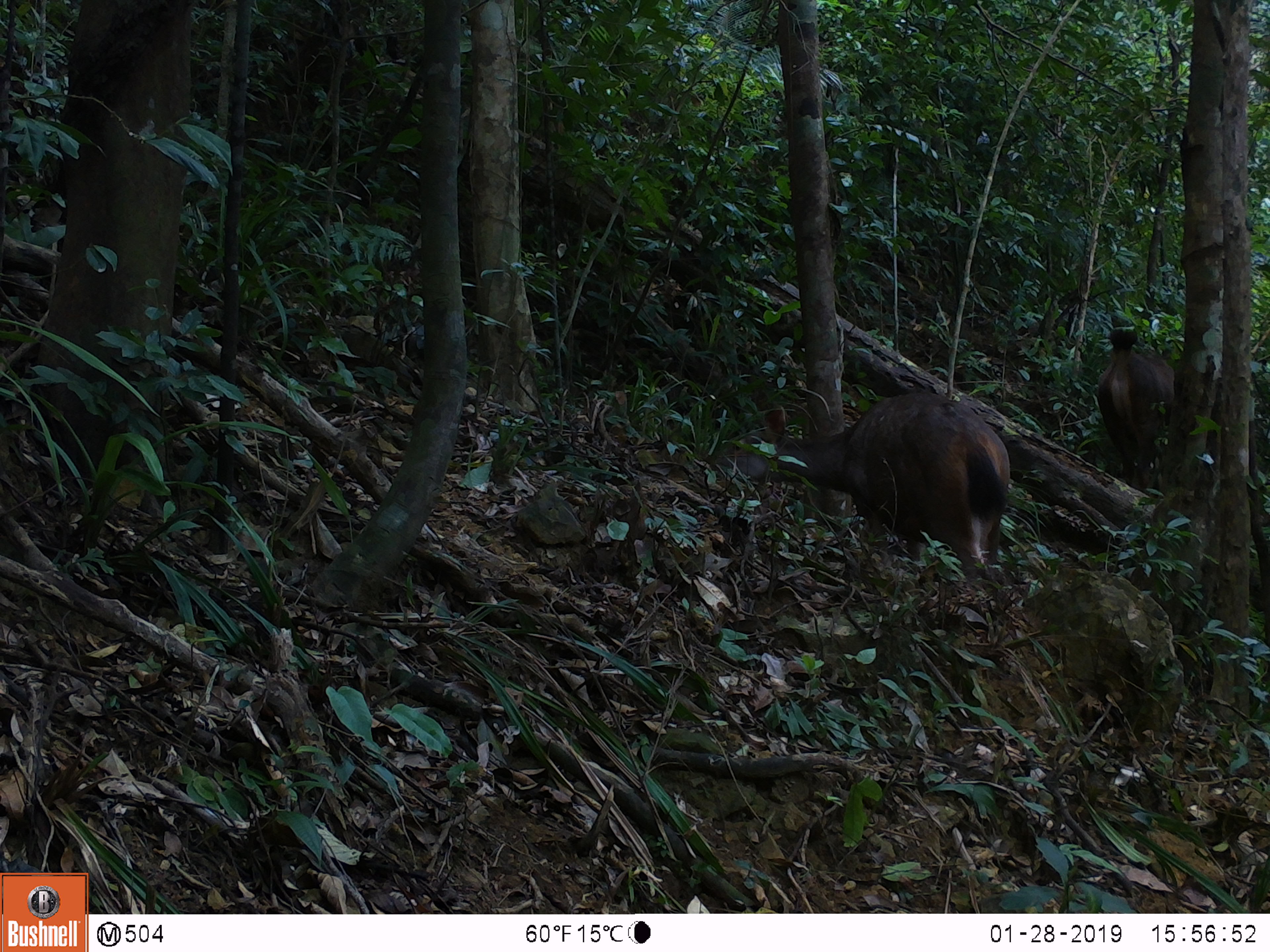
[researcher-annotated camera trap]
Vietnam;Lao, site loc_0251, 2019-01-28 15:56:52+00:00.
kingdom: Animalia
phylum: Chordata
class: Mammalia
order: Artiodactyla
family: Cervidae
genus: Rusa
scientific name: Rusa unicolor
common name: sambar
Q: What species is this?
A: Sambar (Rusa unicolor).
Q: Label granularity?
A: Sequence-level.